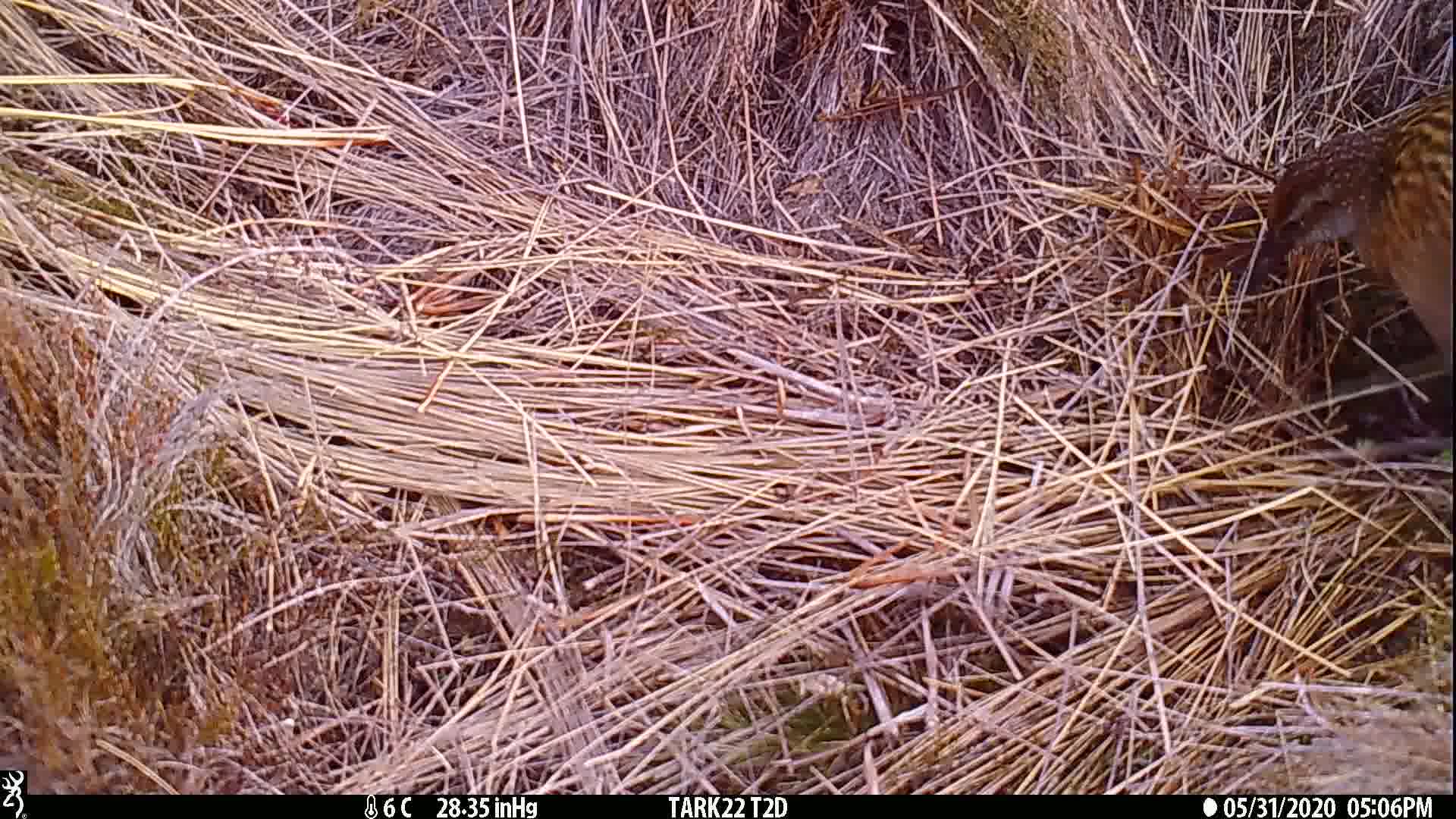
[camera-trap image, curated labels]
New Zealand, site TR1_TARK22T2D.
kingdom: Animalia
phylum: Chordata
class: Aves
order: Gruiformes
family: Rallidae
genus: Gallirallus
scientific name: Gallirallus australis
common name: weka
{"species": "weka (Gallirallus australis)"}